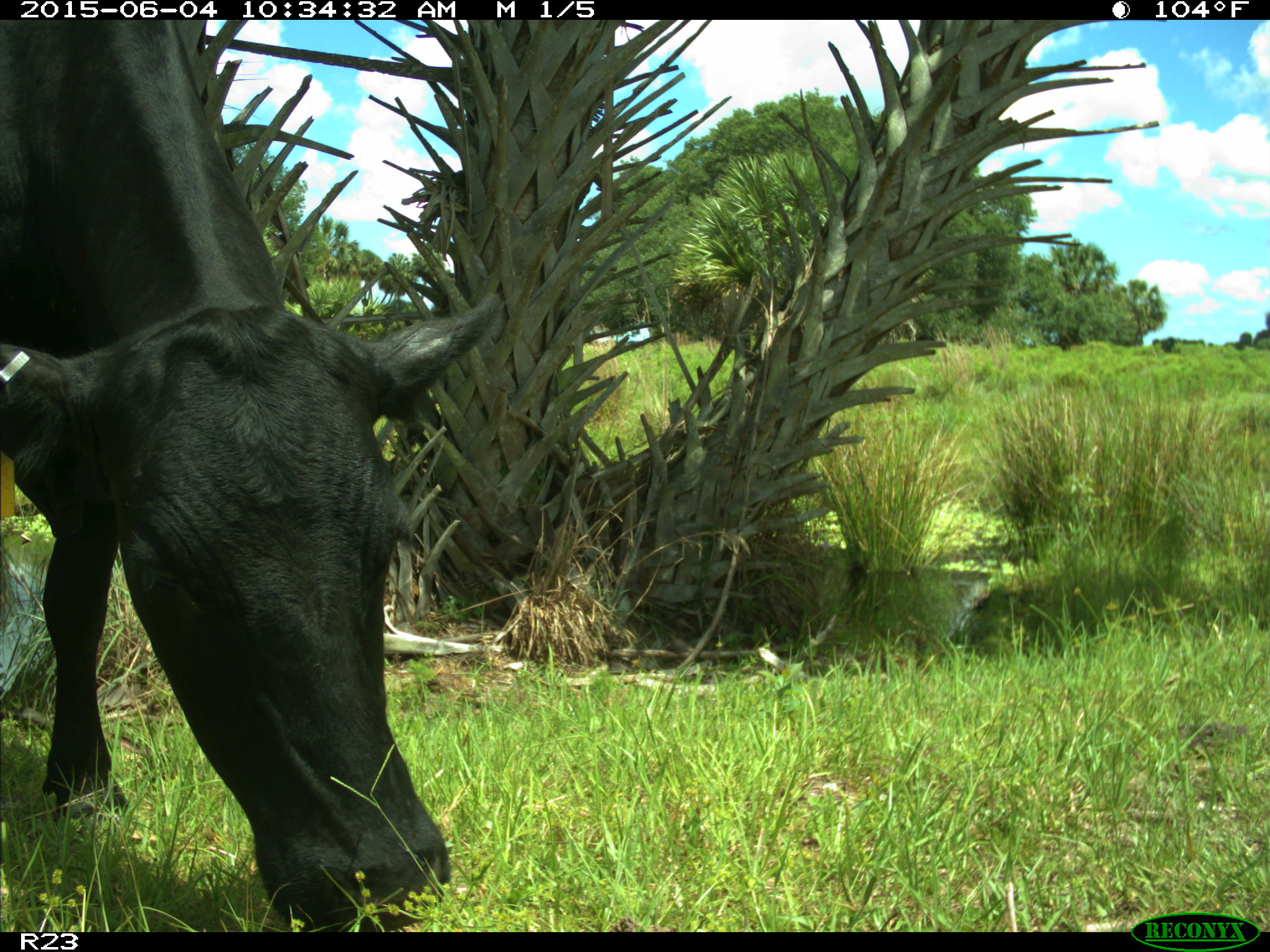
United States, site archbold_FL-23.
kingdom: Animalia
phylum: Chordata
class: Mammalia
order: Artiodactyla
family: Bovidae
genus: Bos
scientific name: Bos taurus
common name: domestic cow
Bos taurus (domestic cow).